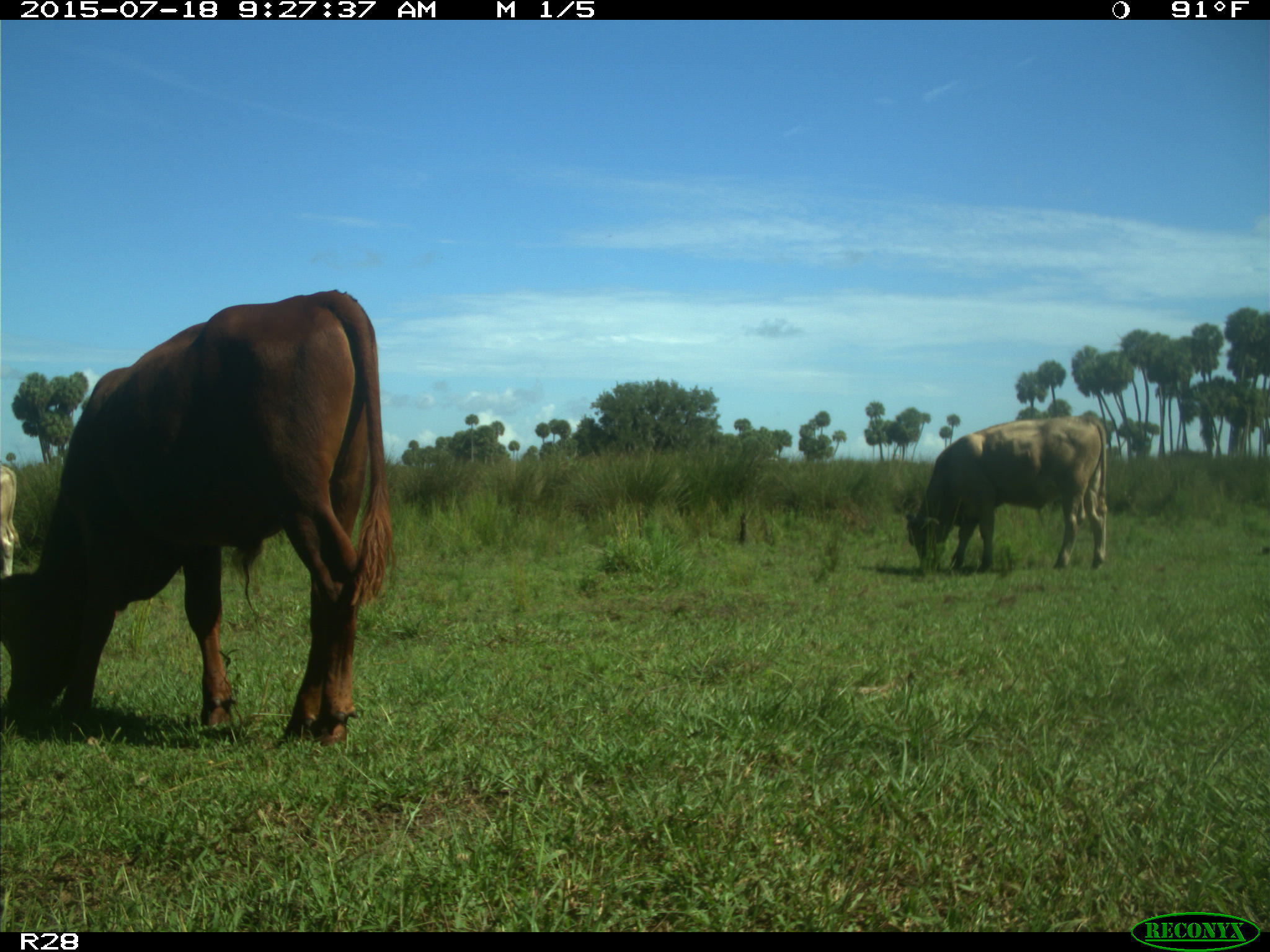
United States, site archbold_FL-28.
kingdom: Animalia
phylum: Chordata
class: Mammalia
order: Artiodactyla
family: Bovidae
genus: Bos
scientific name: Bos taurus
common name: domestic cow